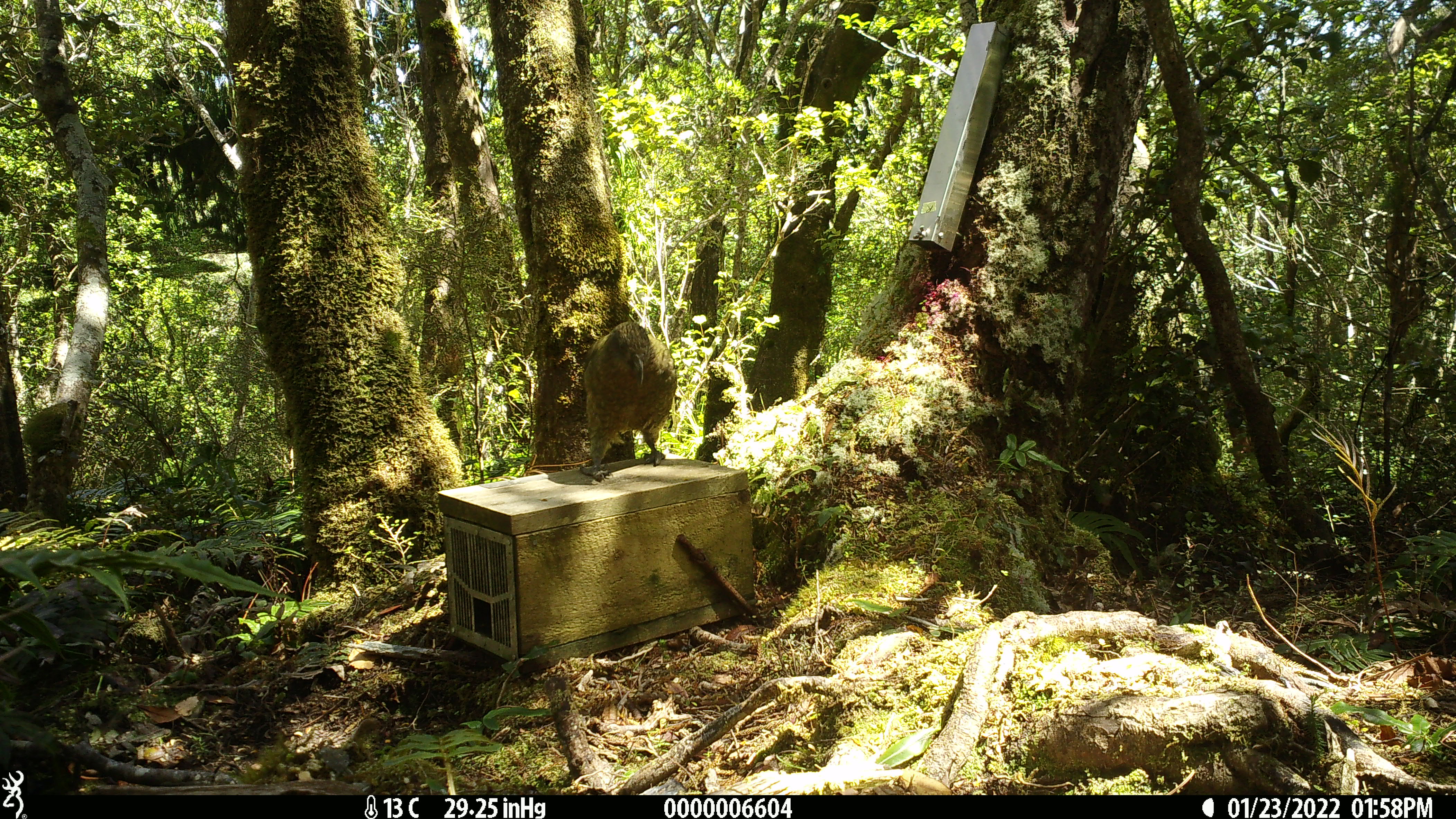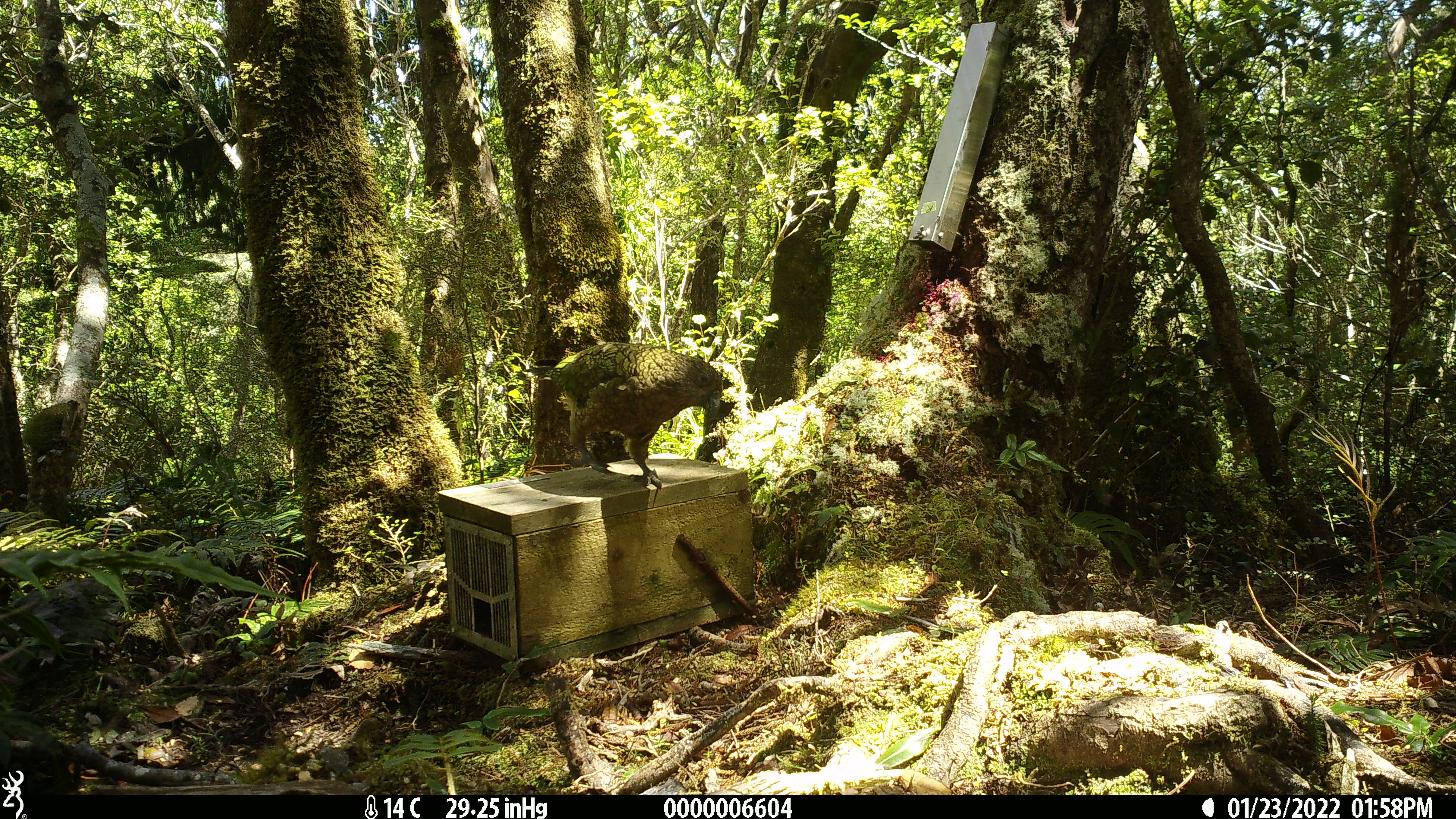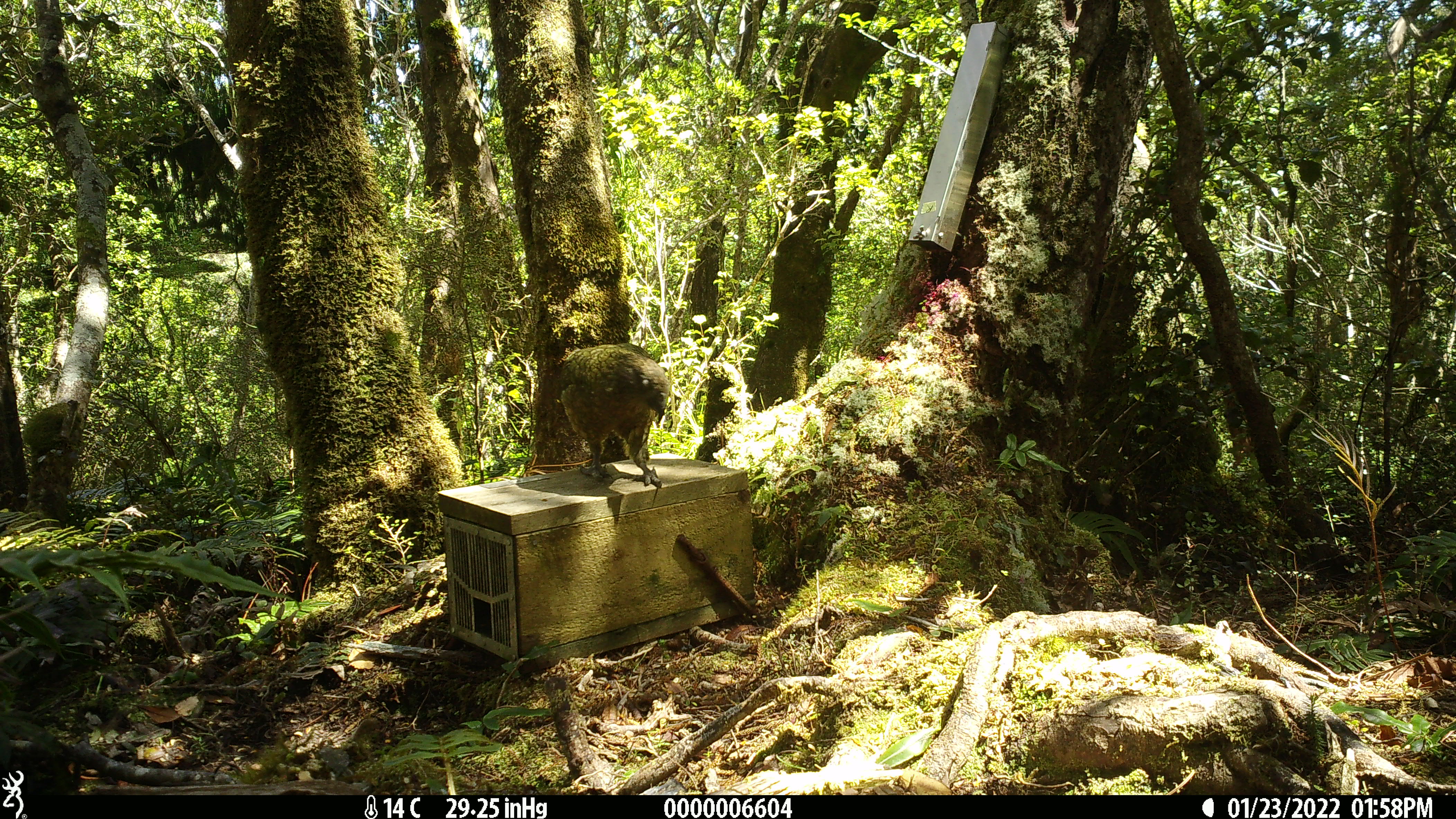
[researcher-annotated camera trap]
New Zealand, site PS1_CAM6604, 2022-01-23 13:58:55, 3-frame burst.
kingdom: Animalia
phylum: Chordata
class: Aves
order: Psittaciformes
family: Strigopidae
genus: Nestor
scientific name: Nestor notabilis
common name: kea